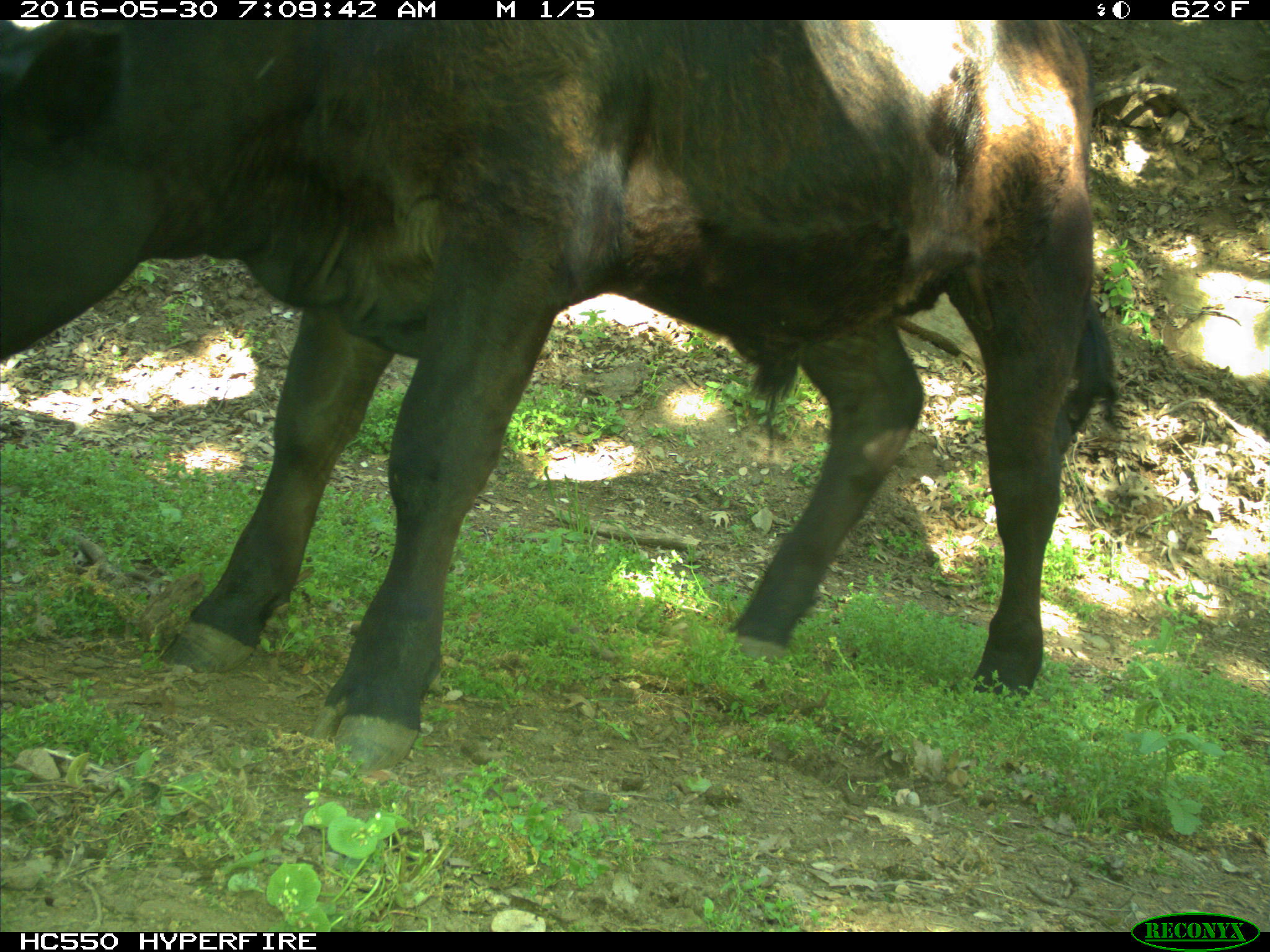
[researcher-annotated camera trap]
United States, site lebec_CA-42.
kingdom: Animalia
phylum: Chordata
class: Mammalia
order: Artiodactyla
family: Bovidae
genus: Bos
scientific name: Bos taurus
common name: domestic cow